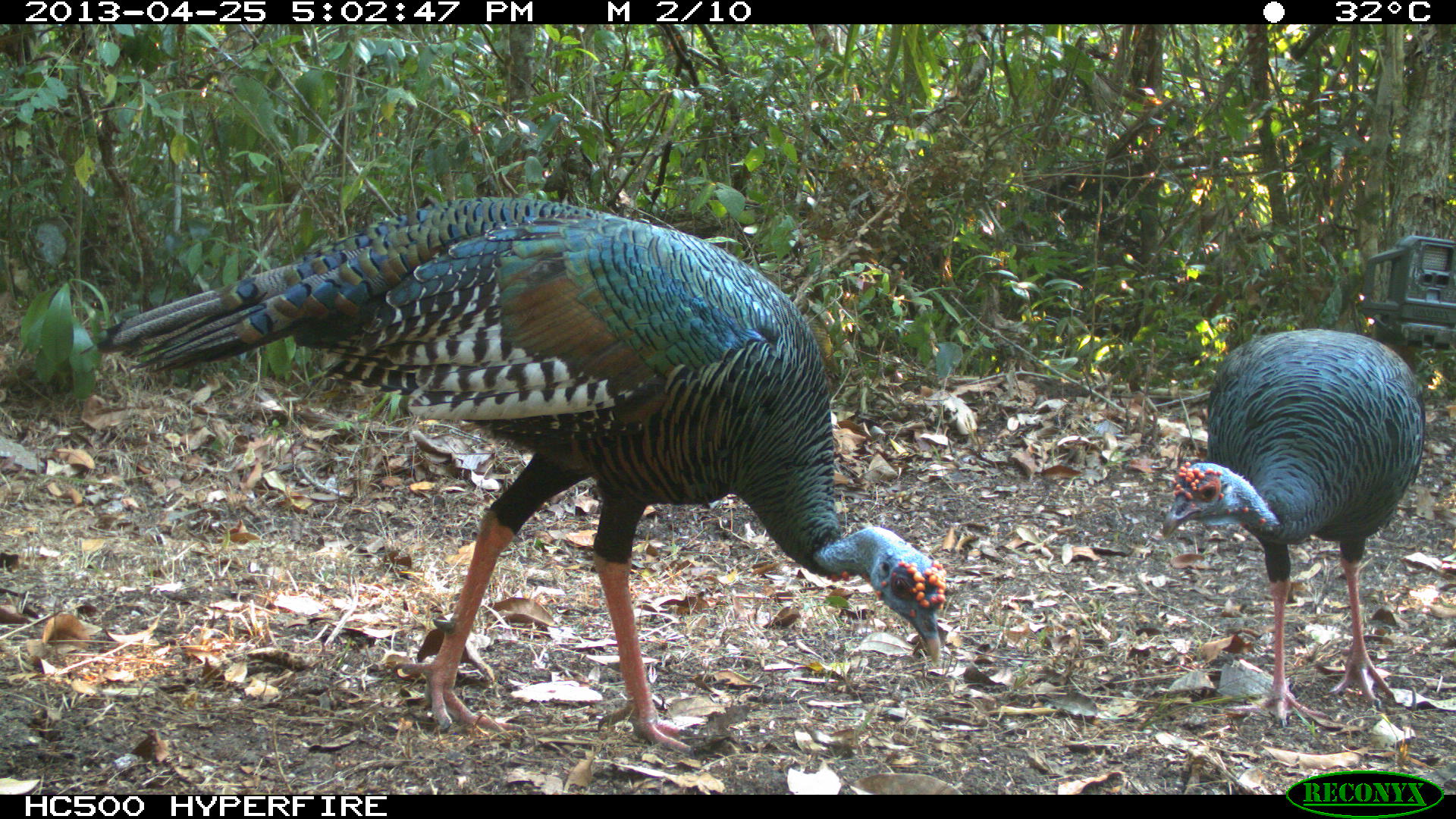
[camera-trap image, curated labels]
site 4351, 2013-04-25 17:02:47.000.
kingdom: Animalia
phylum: Chordata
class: Aves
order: Galliformes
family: Phasianidae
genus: Meleagris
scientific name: Meleagris ocellata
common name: ocellated turkey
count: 2